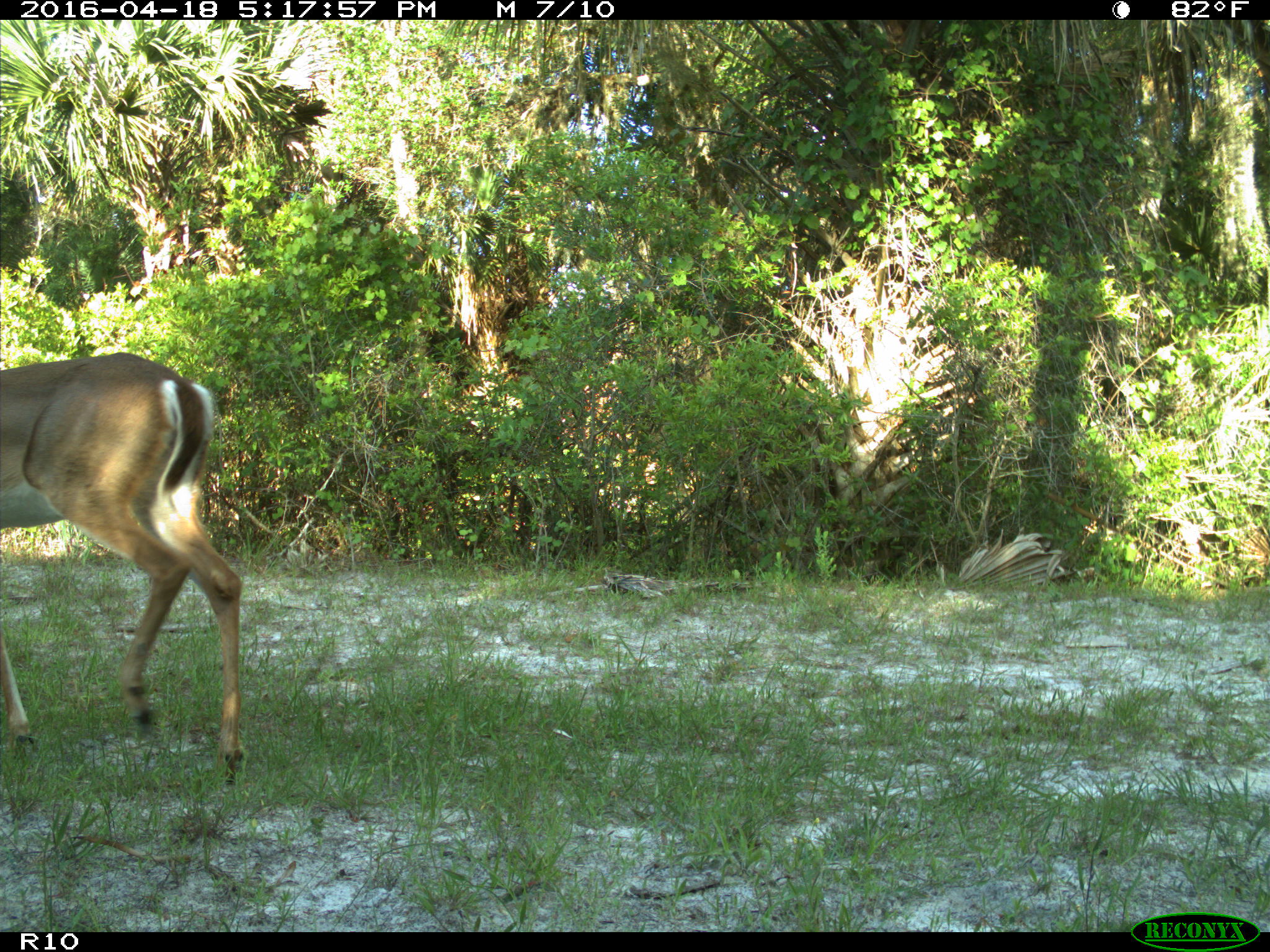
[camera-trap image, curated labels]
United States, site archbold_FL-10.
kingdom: Animalia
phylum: Chordata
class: Mammalia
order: Artiodactyla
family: Cervidae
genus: Odocoileus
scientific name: Odocoileus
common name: deer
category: unidentified deer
Unidentified deer (deer) (Odocoileus).